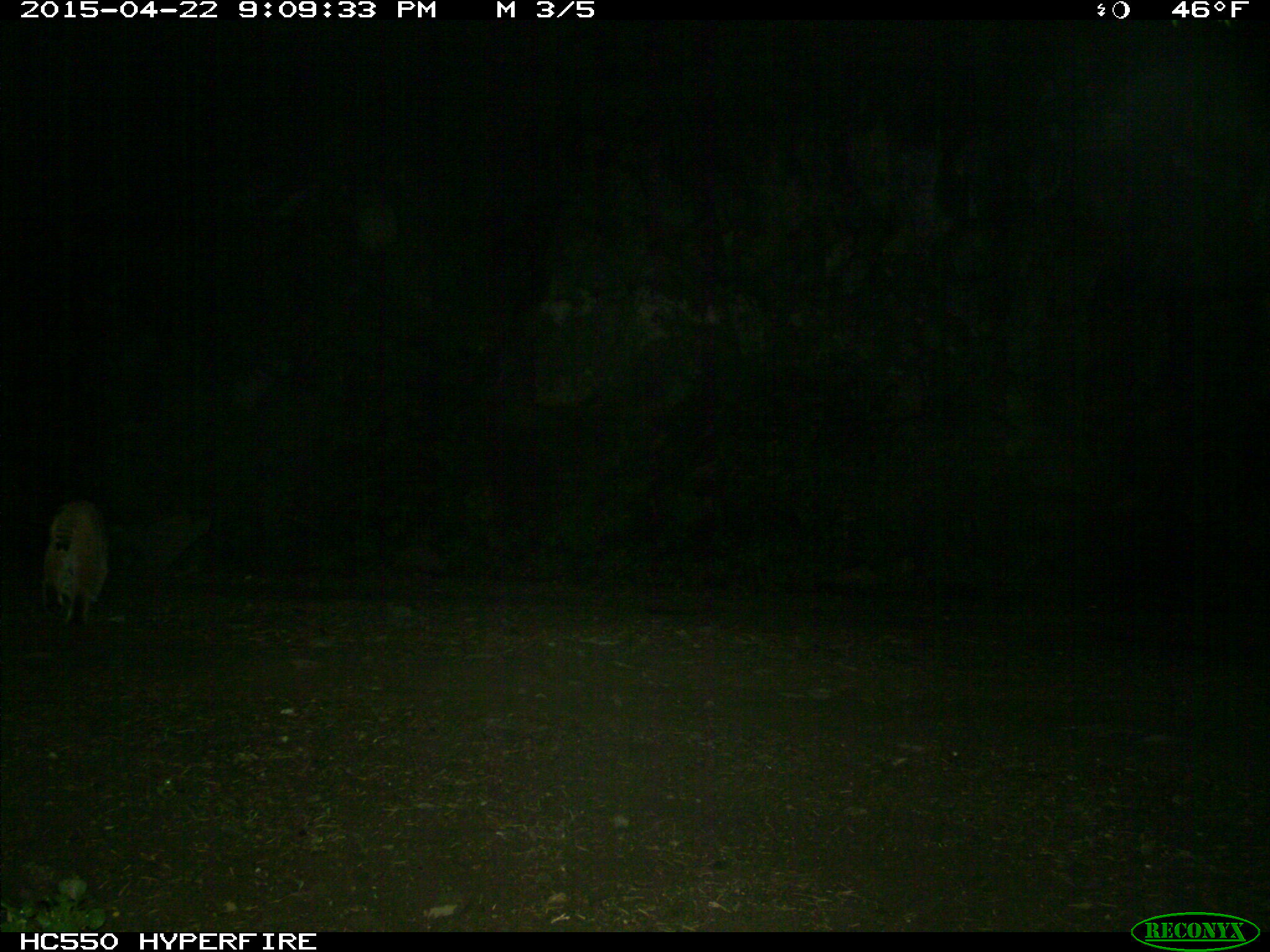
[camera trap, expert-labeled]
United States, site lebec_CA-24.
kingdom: Animalia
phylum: Chordata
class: Mammalia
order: Carnivora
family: Felidae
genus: Lynx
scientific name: Lynx rufus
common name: bobcat